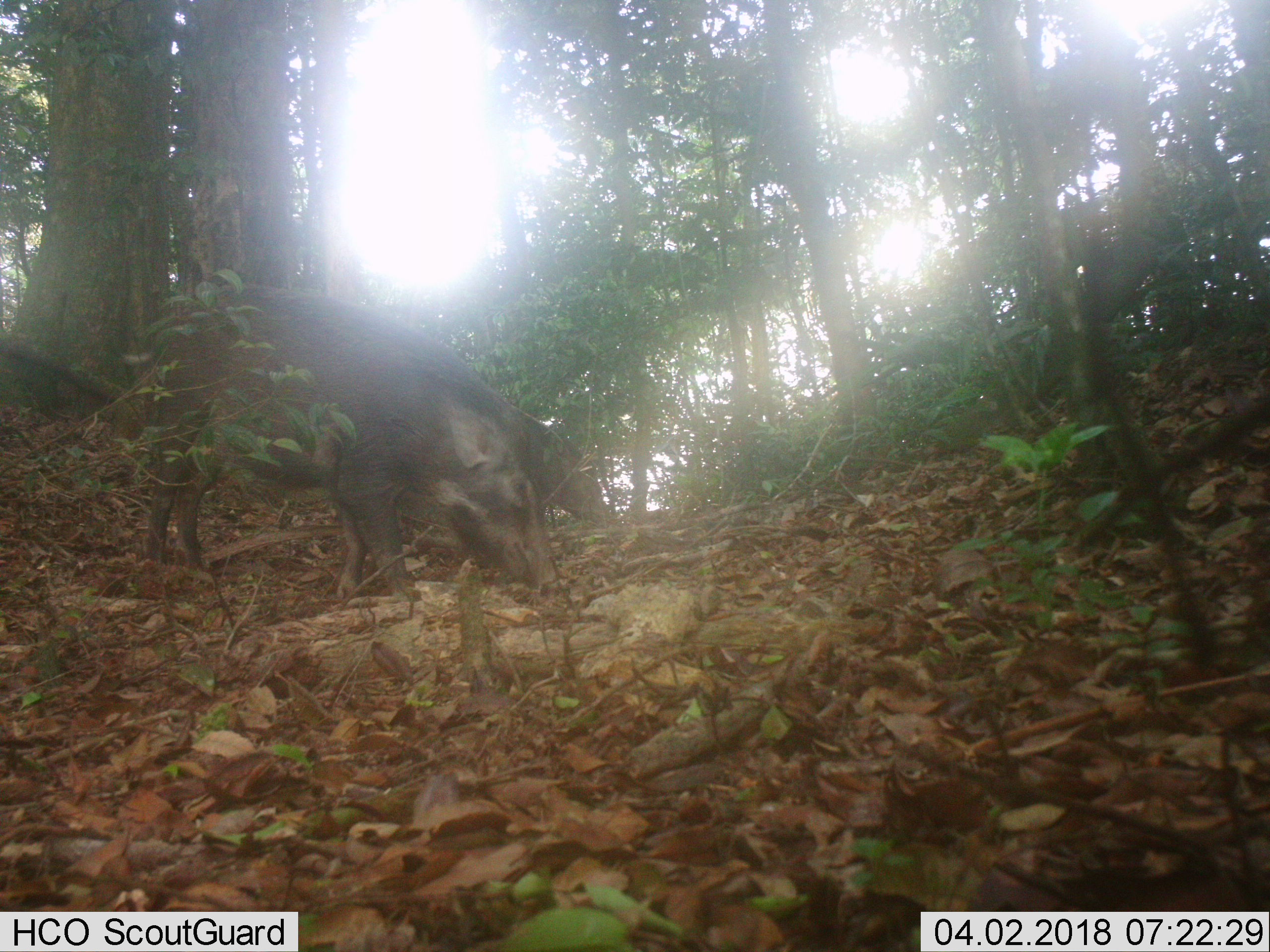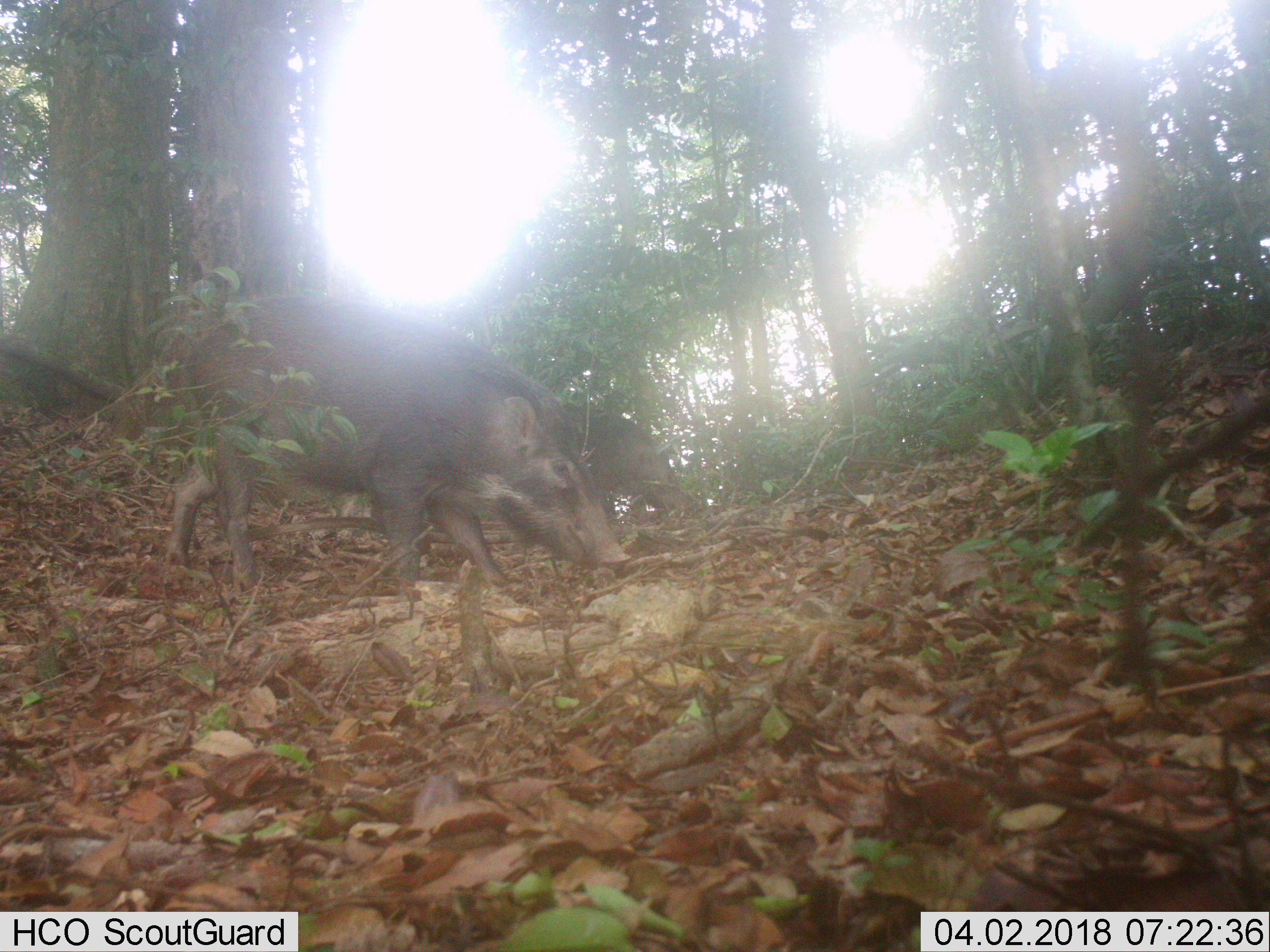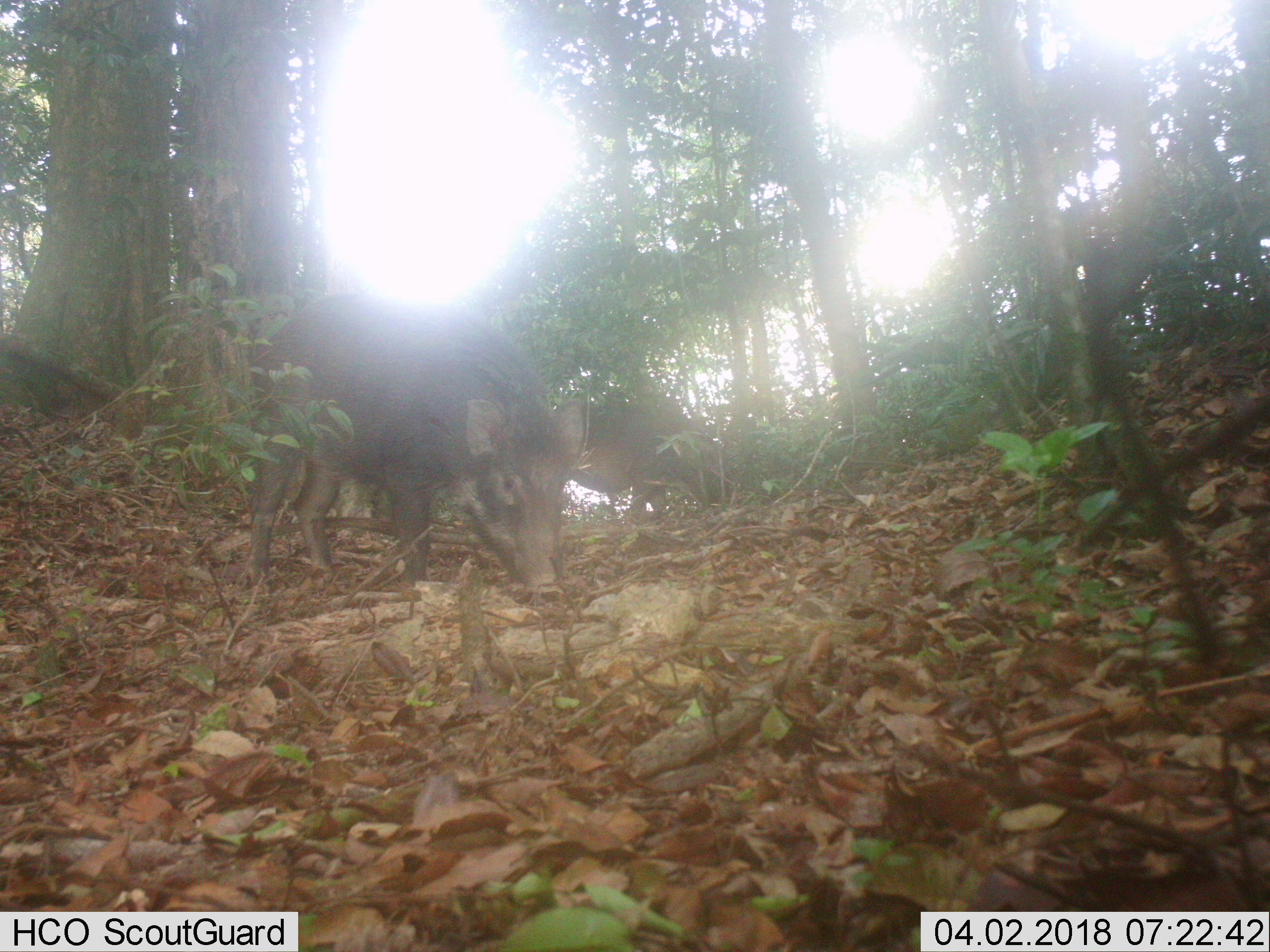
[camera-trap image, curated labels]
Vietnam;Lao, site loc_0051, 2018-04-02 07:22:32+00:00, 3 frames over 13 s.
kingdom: Animalia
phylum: Chordata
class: Mammalia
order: Artiodactyla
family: Suidae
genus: Sus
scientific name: Sus scrofa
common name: eurasian wild pig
Eurasian wild pig (Sus scrofa). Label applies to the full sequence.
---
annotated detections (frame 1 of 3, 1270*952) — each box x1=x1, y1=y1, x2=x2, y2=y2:
eurasian wild pig: x1=142, y1=282, x2=559, y2=602; x1=510, y1=403, x2=614, y2=528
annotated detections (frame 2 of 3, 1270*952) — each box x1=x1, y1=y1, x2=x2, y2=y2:
eurasian wild pig: x1=163, y1=294, x2=630, y2=595; x1=569, y1=403, x2=693, y2=528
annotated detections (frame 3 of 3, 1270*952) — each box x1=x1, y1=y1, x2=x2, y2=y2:
eurasian wild pig: x1=248, y1=291, x2=588, y2=600; x1=570, y1=399, x2=732, y2=516